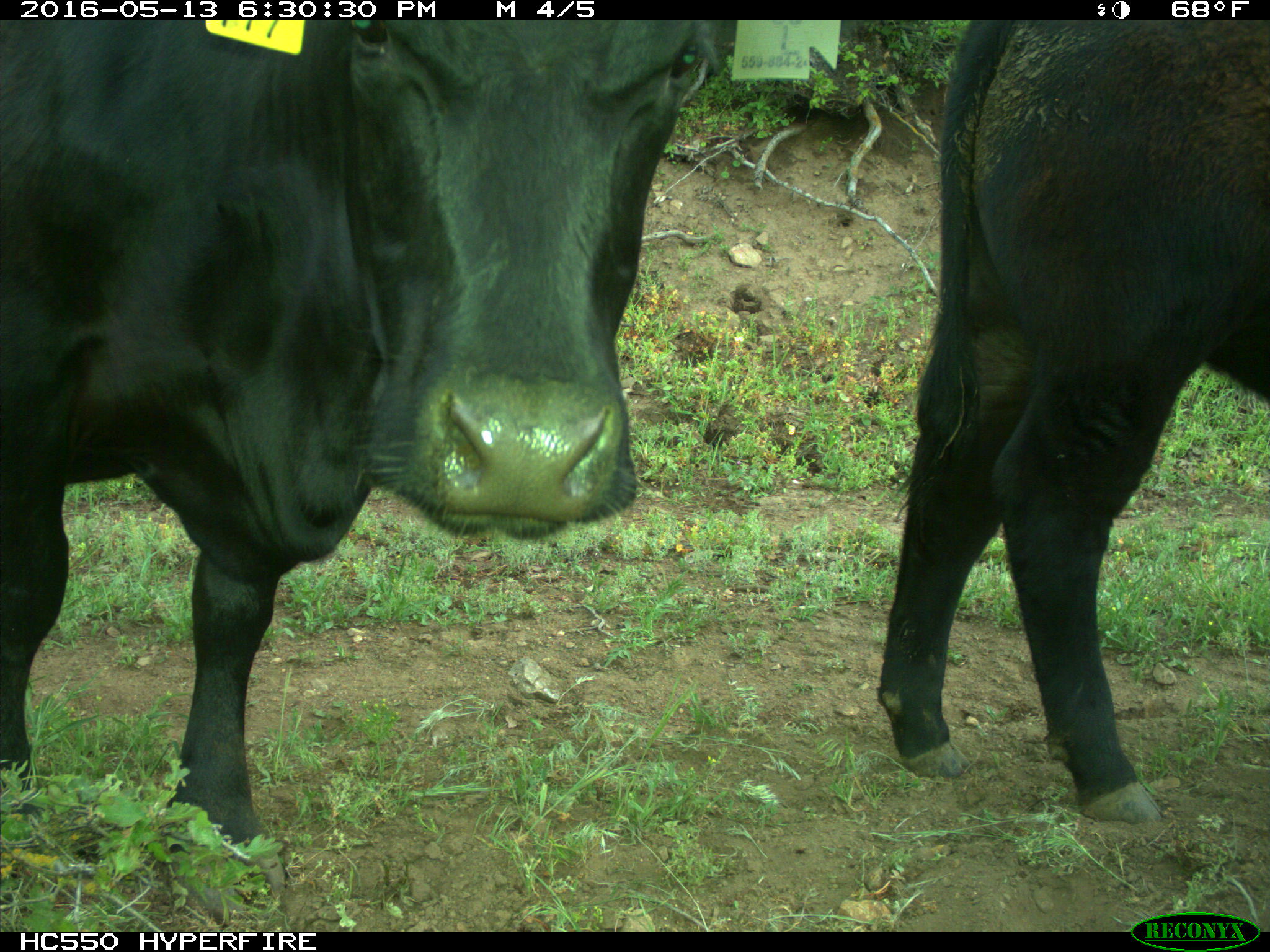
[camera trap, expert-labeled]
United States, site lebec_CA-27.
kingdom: Animalia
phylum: Chordata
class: Mammalia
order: Artiodactyla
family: Bovidae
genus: Bos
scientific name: Bos taurus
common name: domestic cow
Bos taurus (domestic cow).